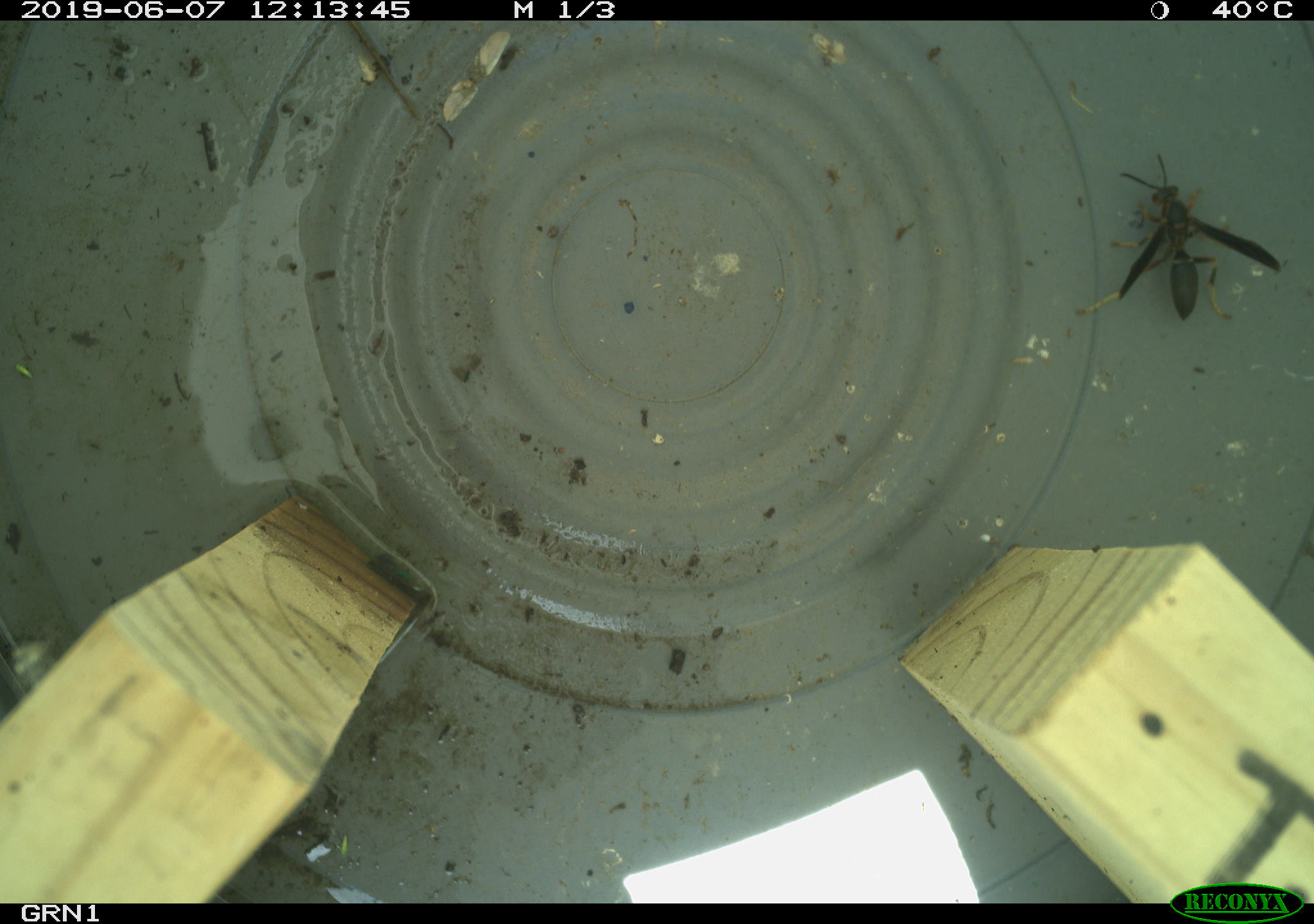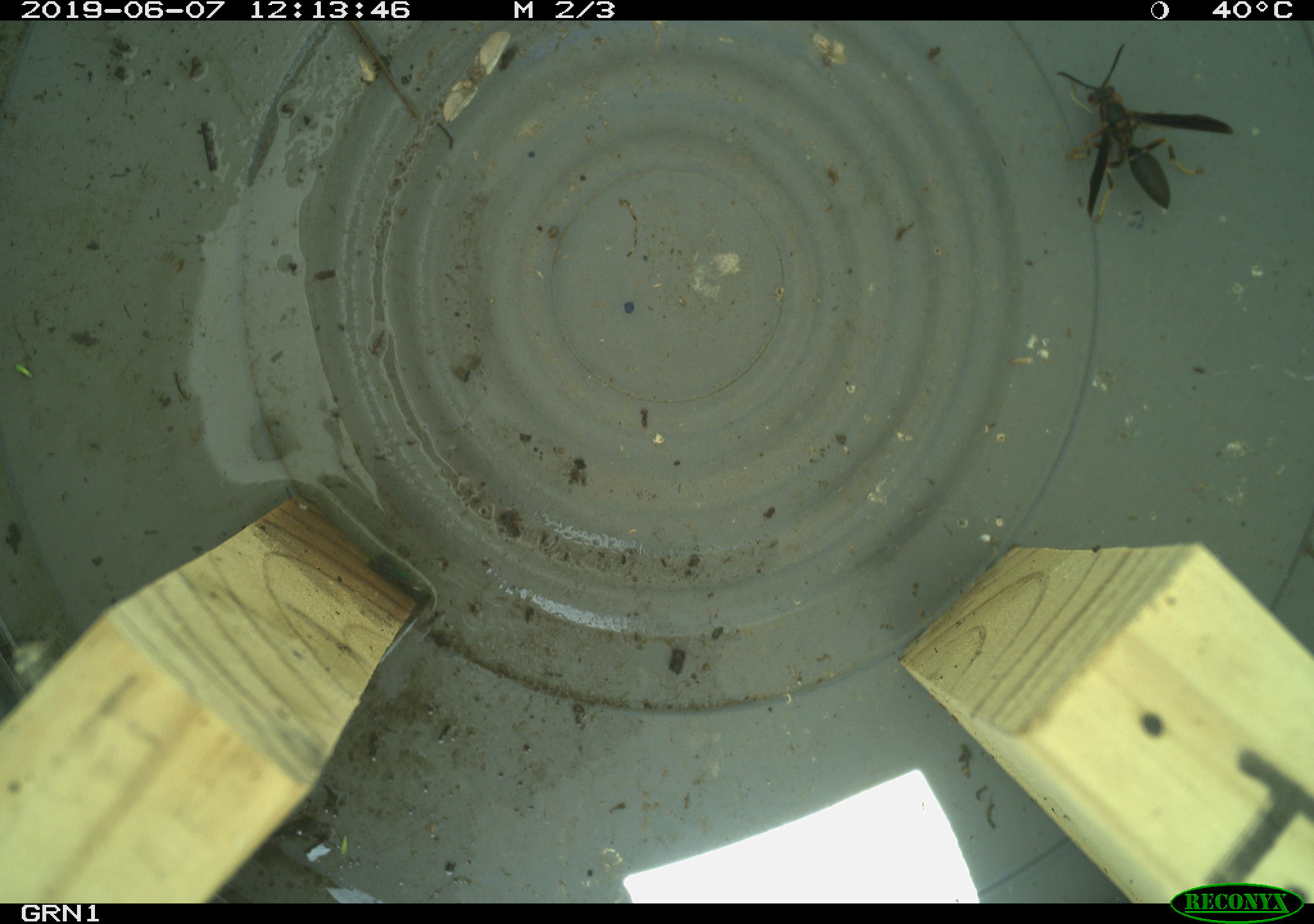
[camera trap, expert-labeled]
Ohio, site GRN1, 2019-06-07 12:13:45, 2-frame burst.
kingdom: Animalia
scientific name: Animalia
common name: animal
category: invertebrate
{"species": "invertebrate (animal) (Animalia)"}